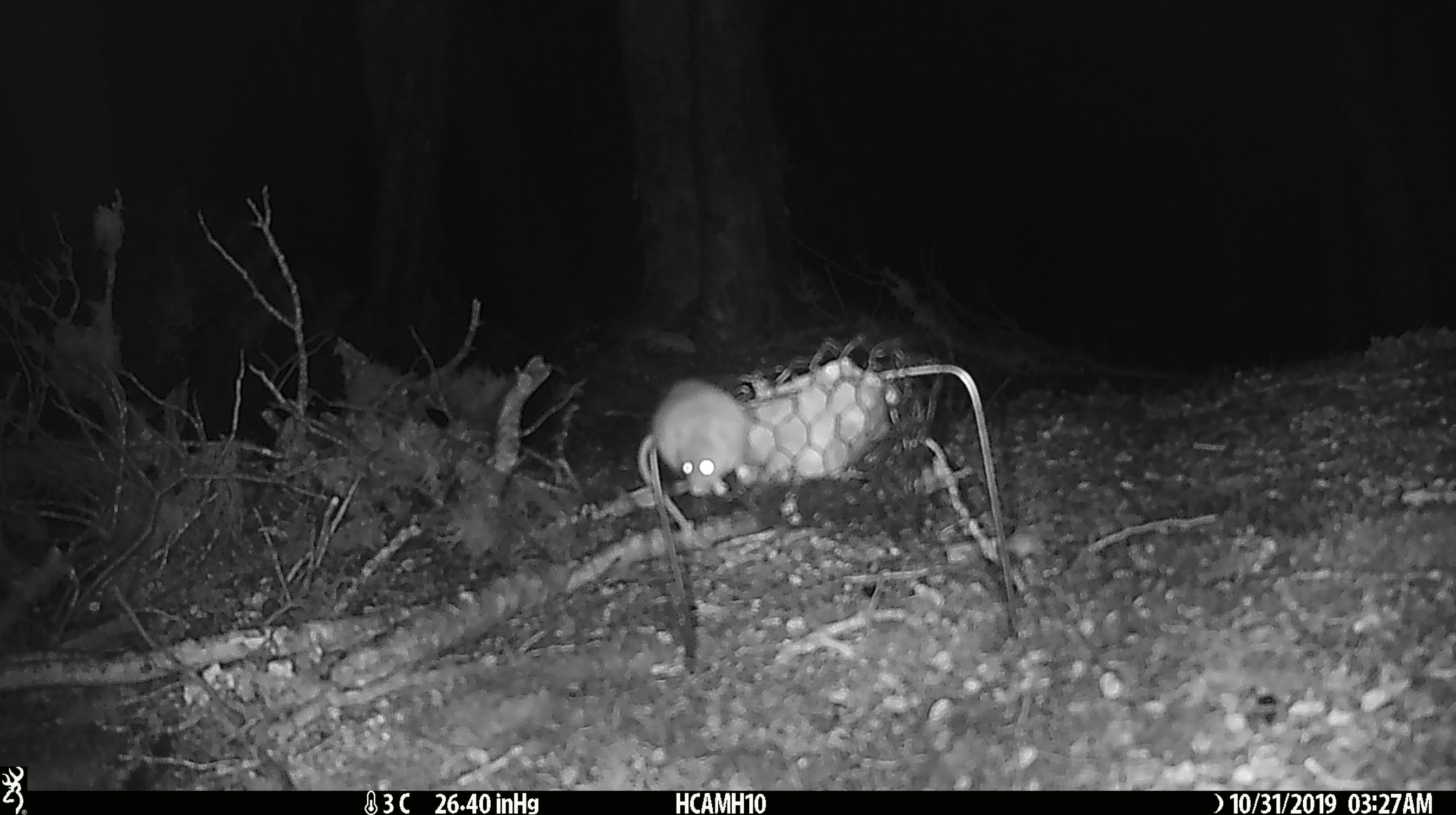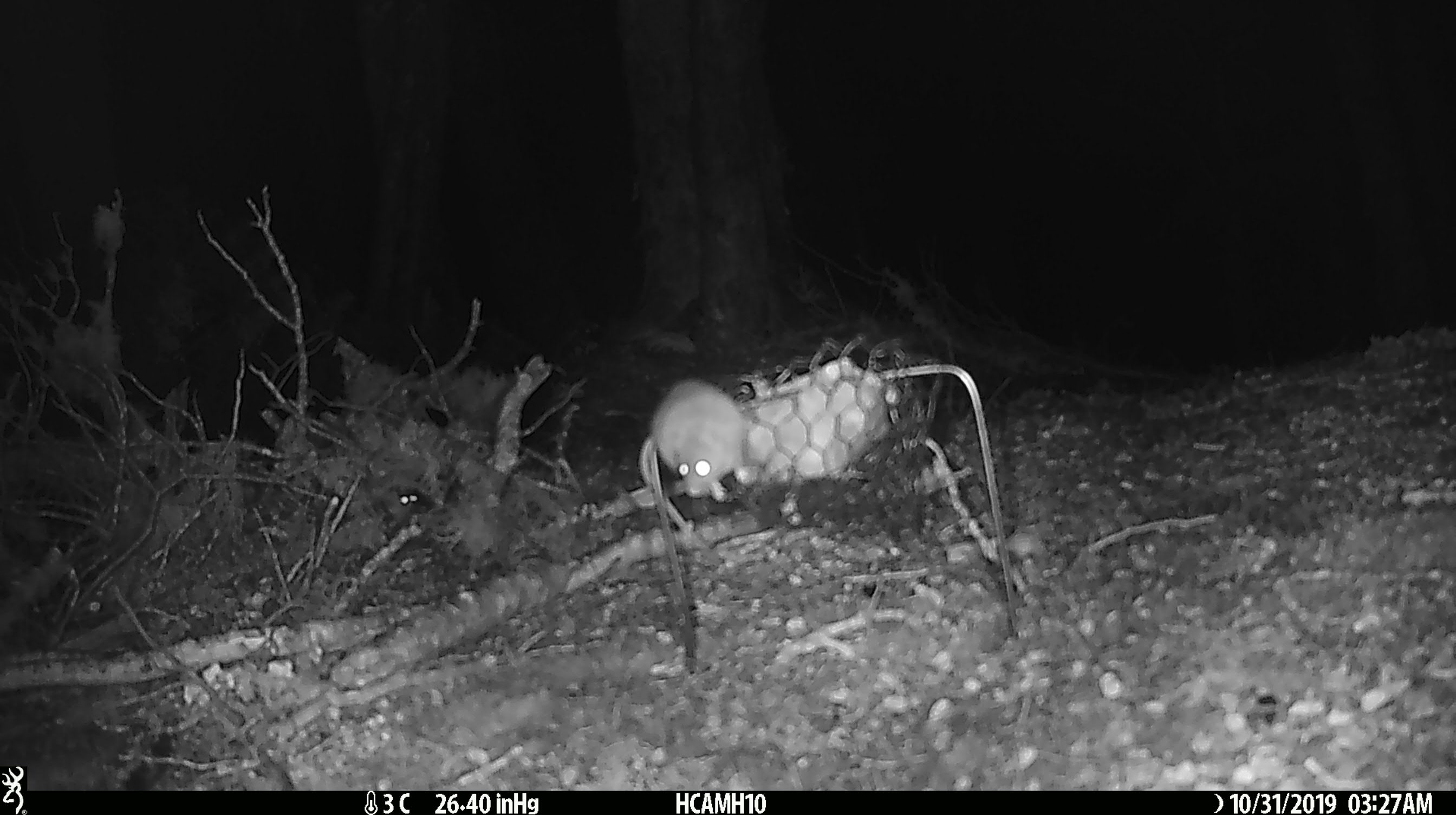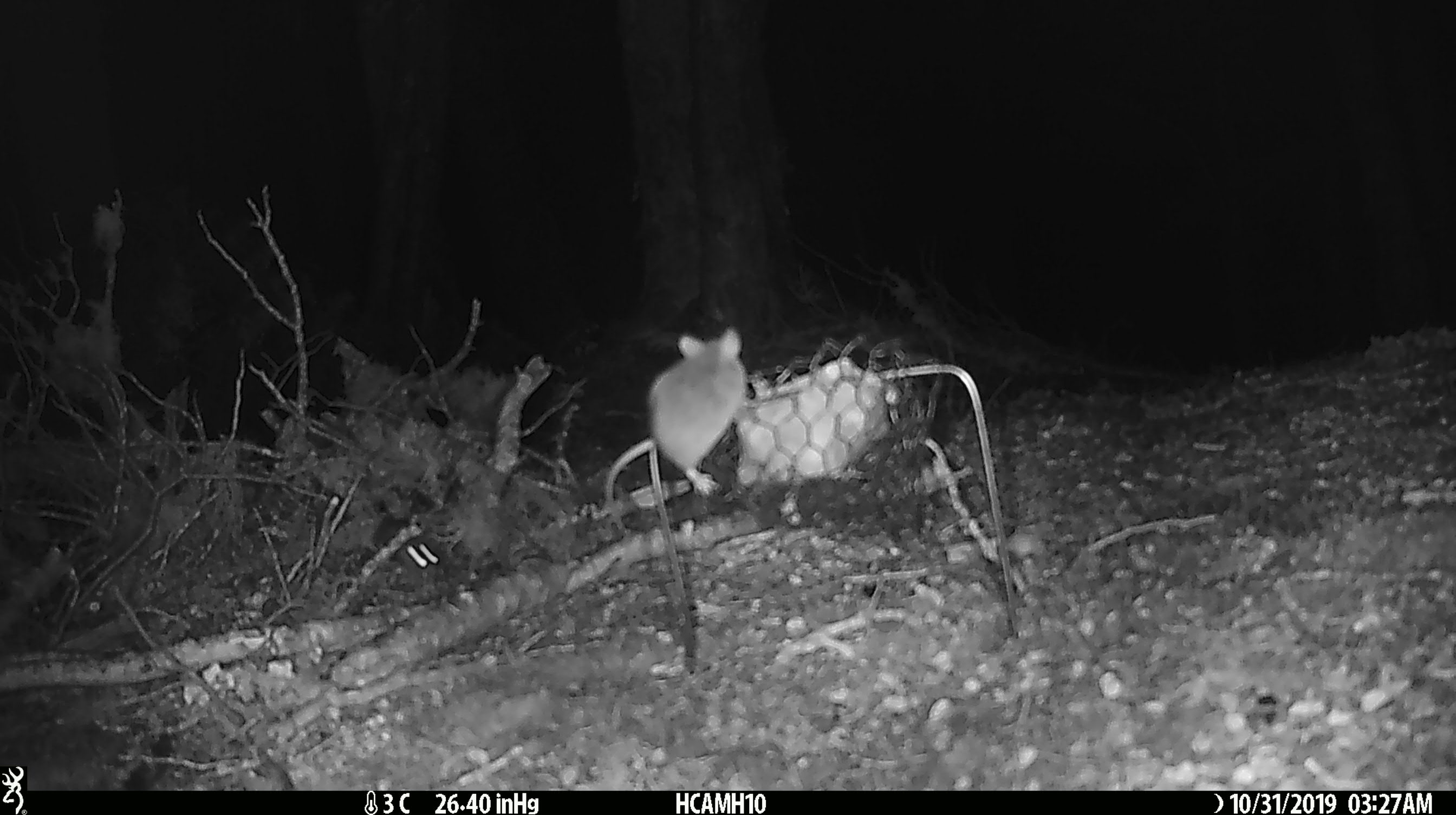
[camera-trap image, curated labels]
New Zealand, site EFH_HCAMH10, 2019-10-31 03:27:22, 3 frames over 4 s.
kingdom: Animalia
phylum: Chordata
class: Mammalia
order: Rodentia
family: Muridae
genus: Mus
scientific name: Mus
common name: mouse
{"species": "mouse (Mus)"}